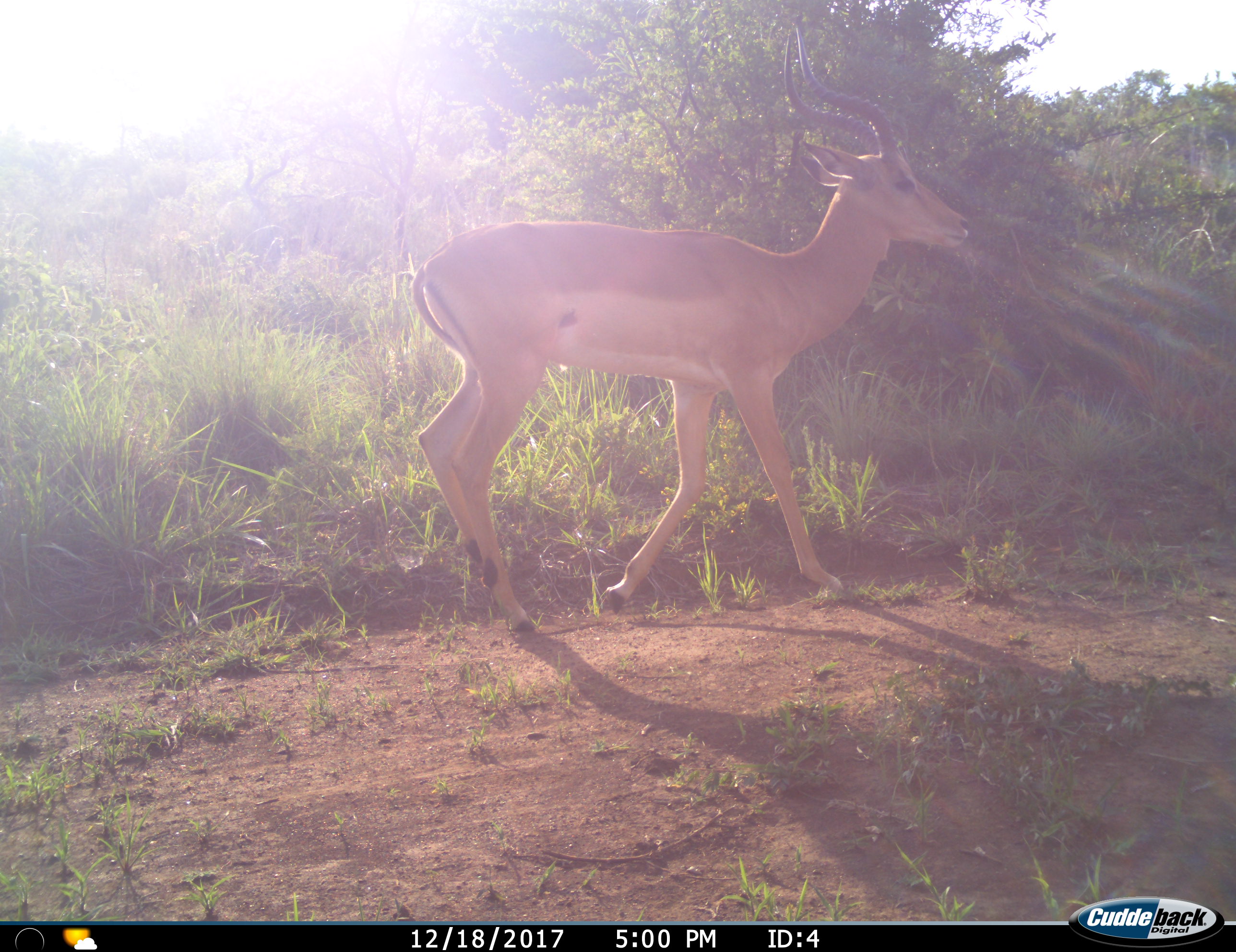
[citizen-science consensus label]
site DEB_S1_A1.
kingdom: Animalia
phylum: Chordata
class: Mammalia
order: Artiodactyla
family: Bovidae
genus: Aepyceros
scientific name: Aepyceros melampus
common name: impala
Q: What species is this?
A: Impala (Aepyceros melampus).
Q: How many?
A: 1.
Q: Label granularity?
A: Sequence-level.